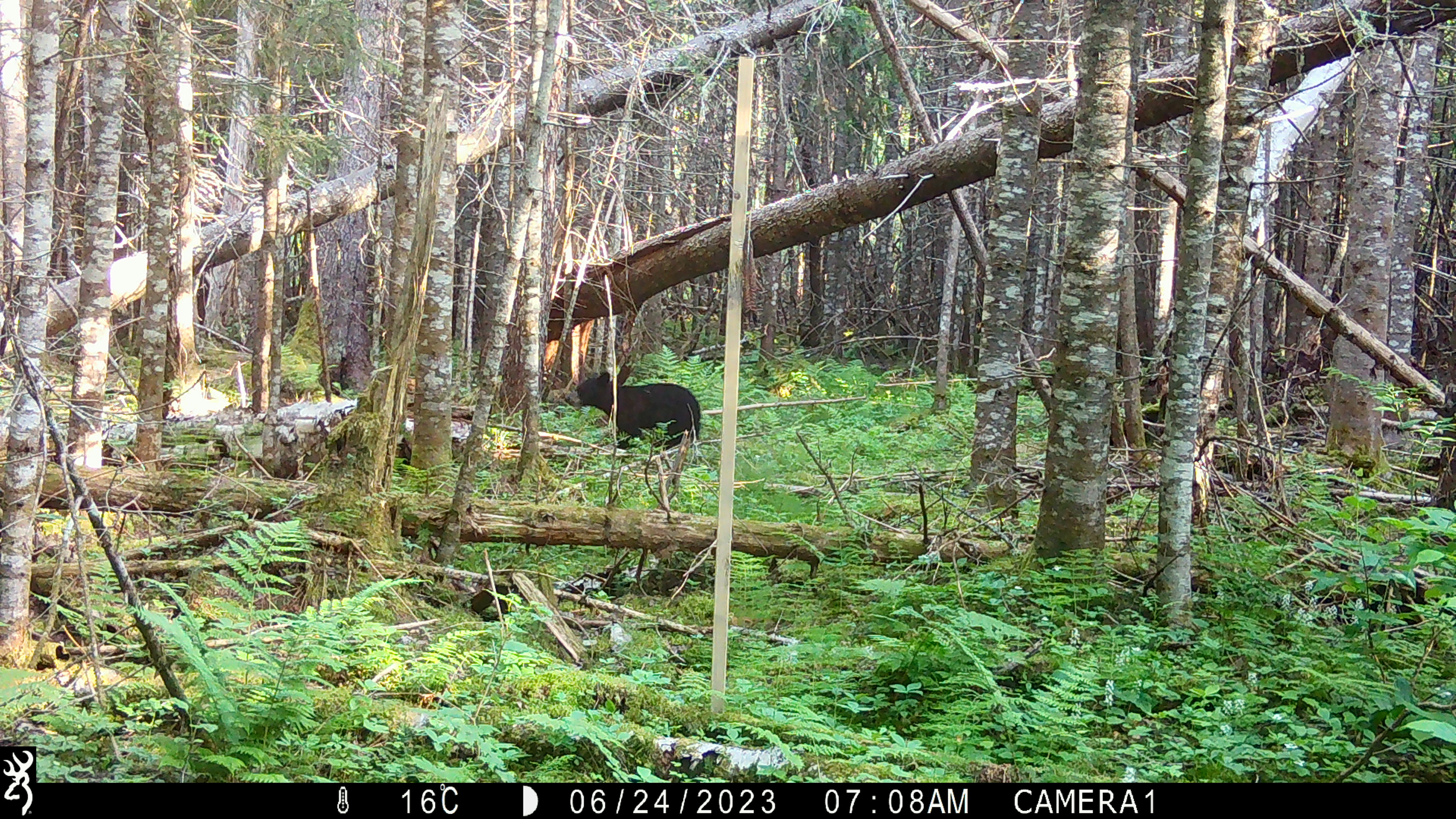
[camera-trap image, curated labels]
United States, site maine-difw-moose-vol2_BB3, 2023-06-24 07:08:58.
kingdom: Animalia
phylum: Chordata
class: Mammalia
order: Carnivora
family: Ursidae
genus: Ursus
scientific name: Ursus americanus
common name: black bear